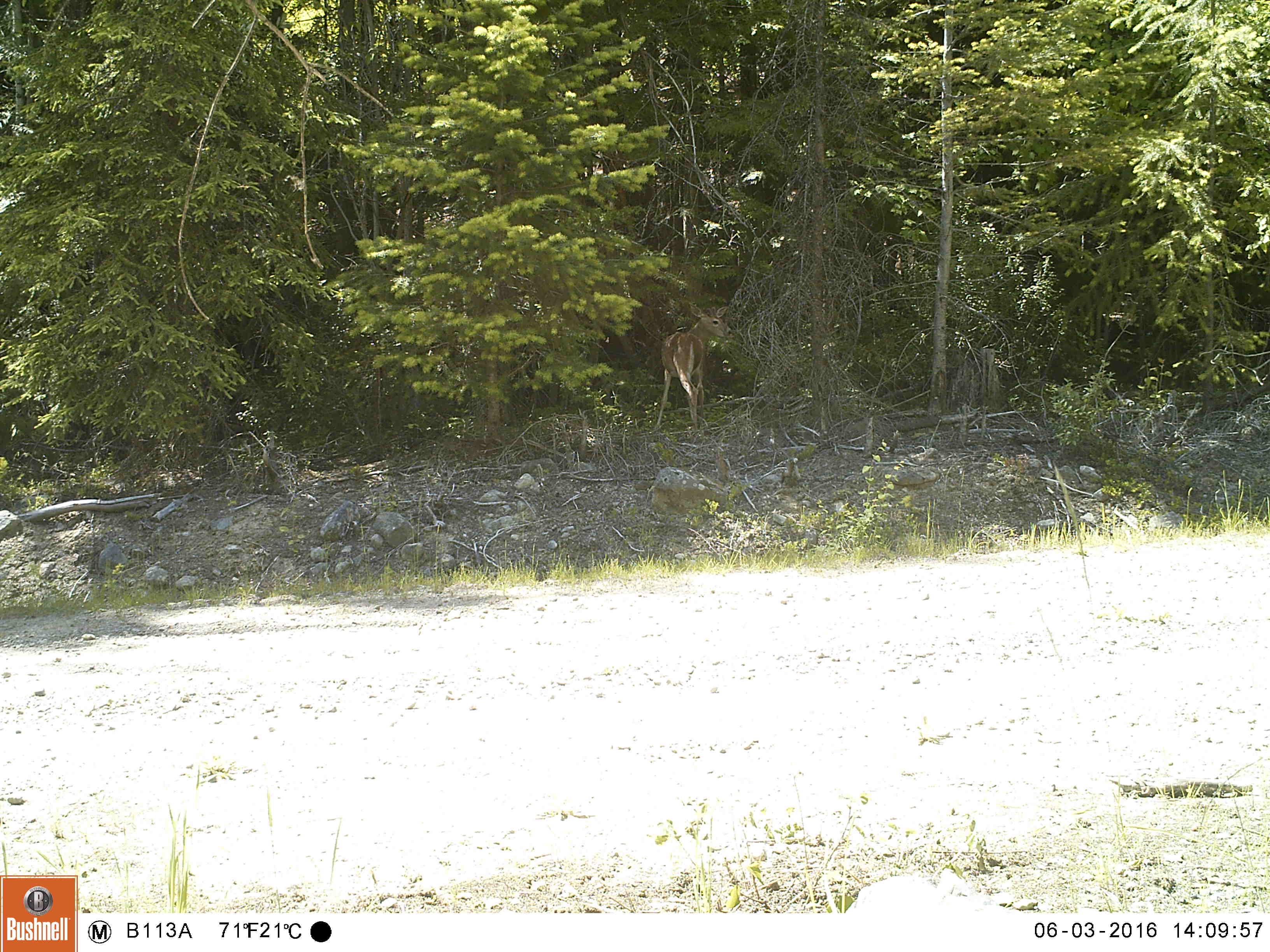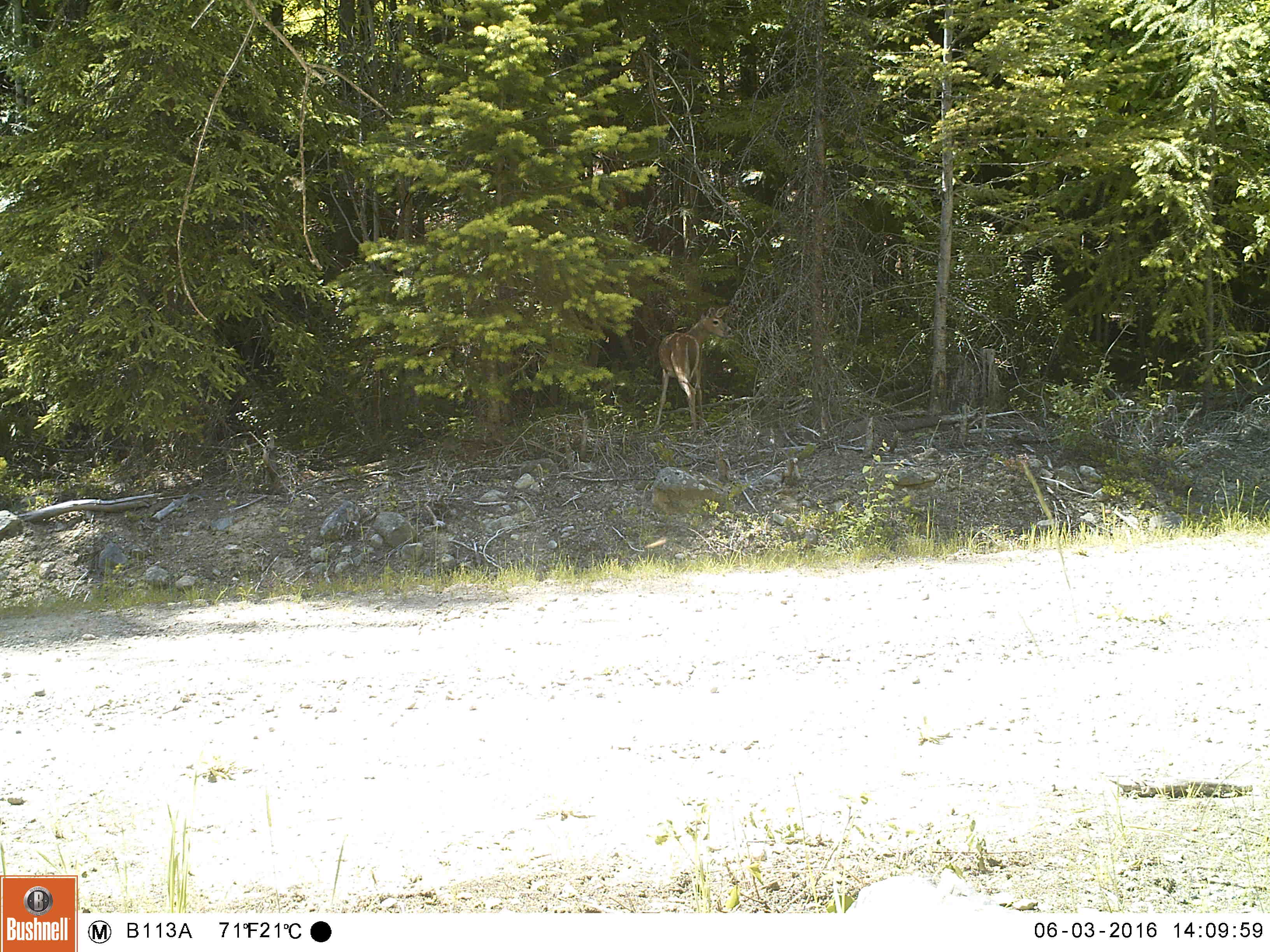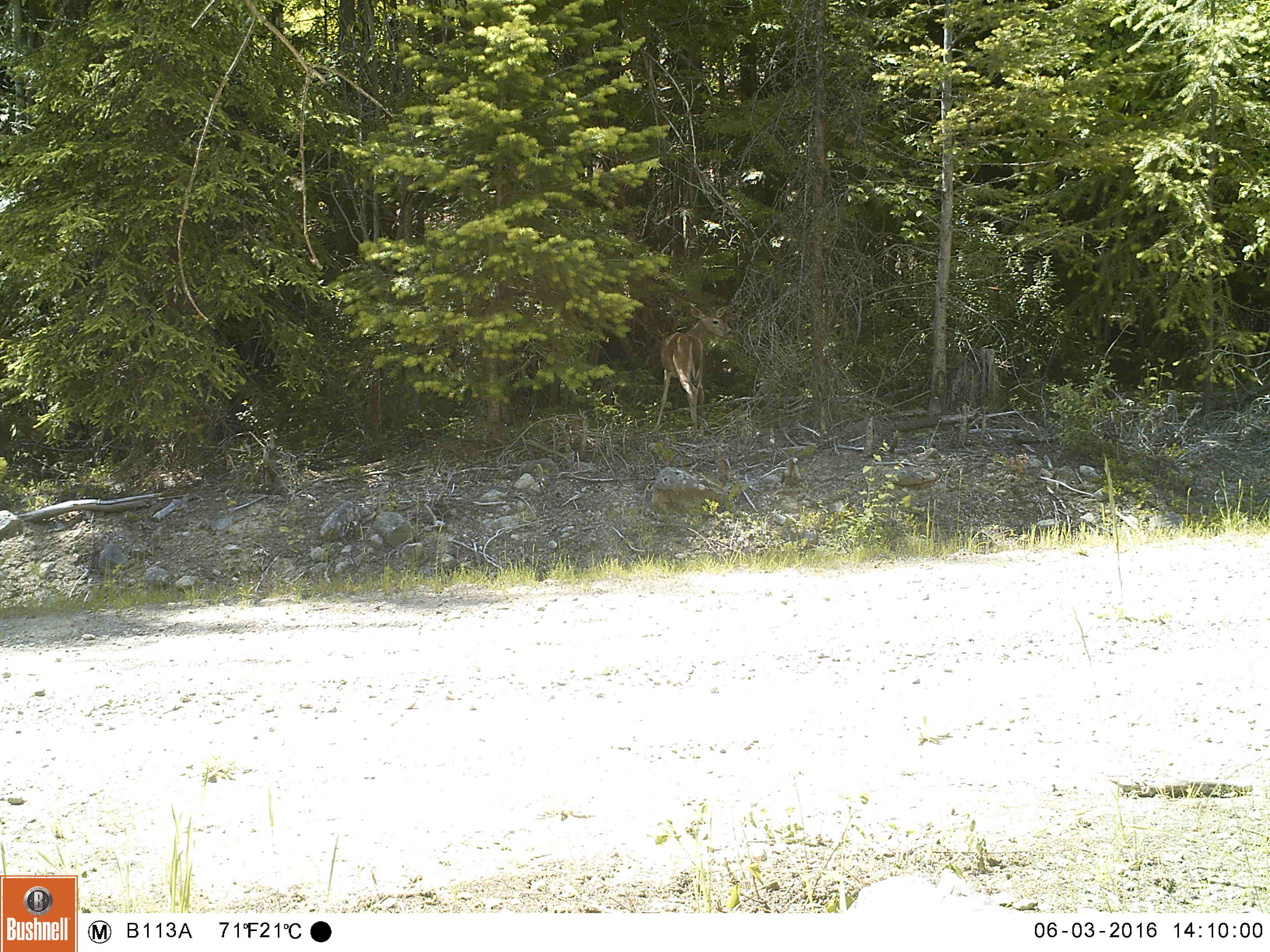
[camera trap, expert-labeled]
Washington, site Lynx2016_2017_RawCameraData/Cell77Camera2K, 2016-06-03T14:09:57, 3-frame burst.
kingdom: Animalia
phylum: Chordata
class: Mammalia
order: Artiodactyla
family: Cervidae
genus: Odocoileus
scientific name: Odocoileus virginianus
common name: white-tailed deer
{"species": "Odocoileus virginianus (white-tailed deer)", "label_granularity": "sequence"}